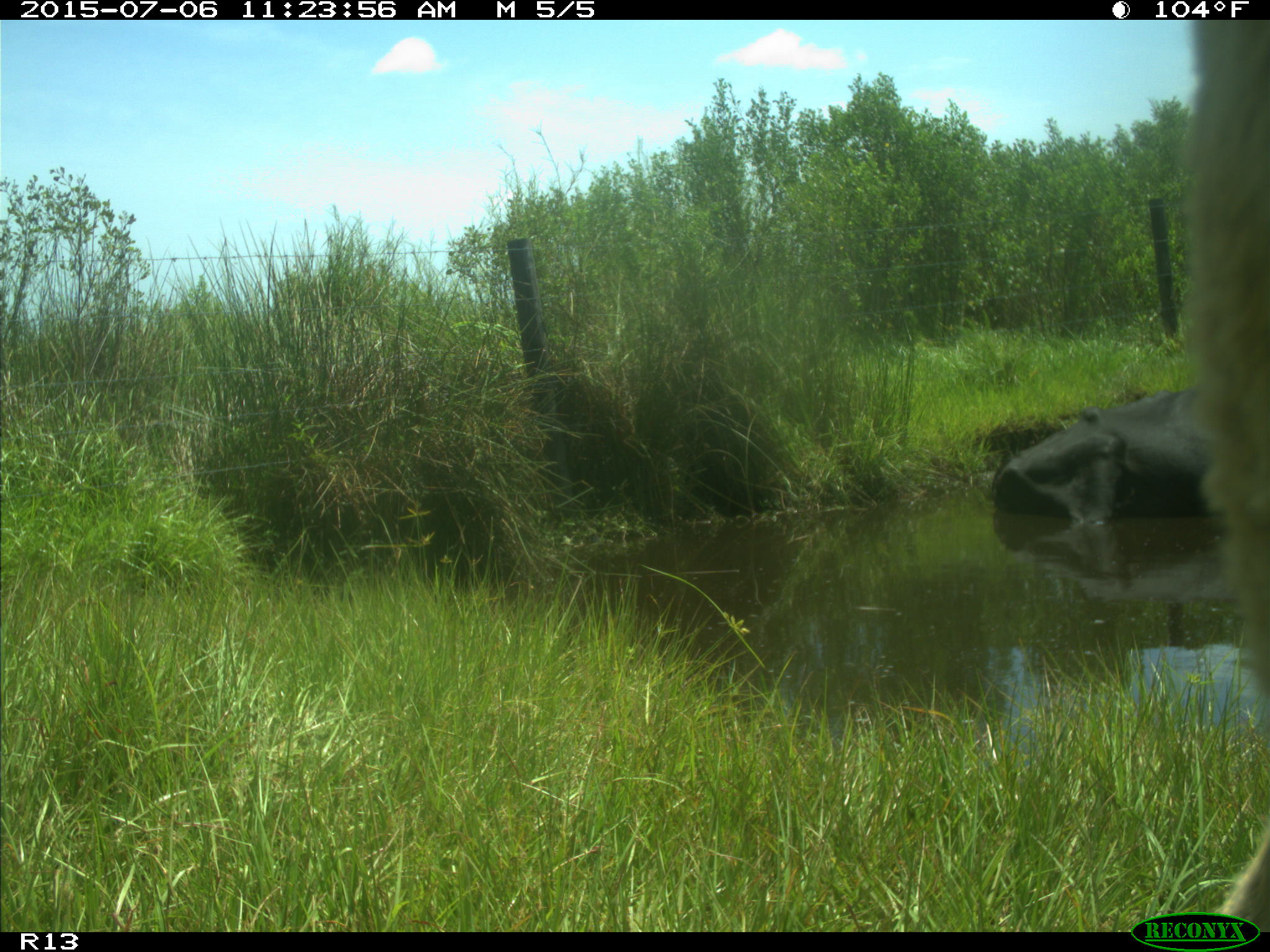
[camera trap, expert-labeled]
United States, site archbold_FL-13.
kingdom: Animalia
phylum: Chordata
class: Mammalia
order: Artiodactyla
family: Bovidae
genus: Bos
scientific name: Bos taurus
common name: domestic cow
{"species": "Bos taurus (domestic cow)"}